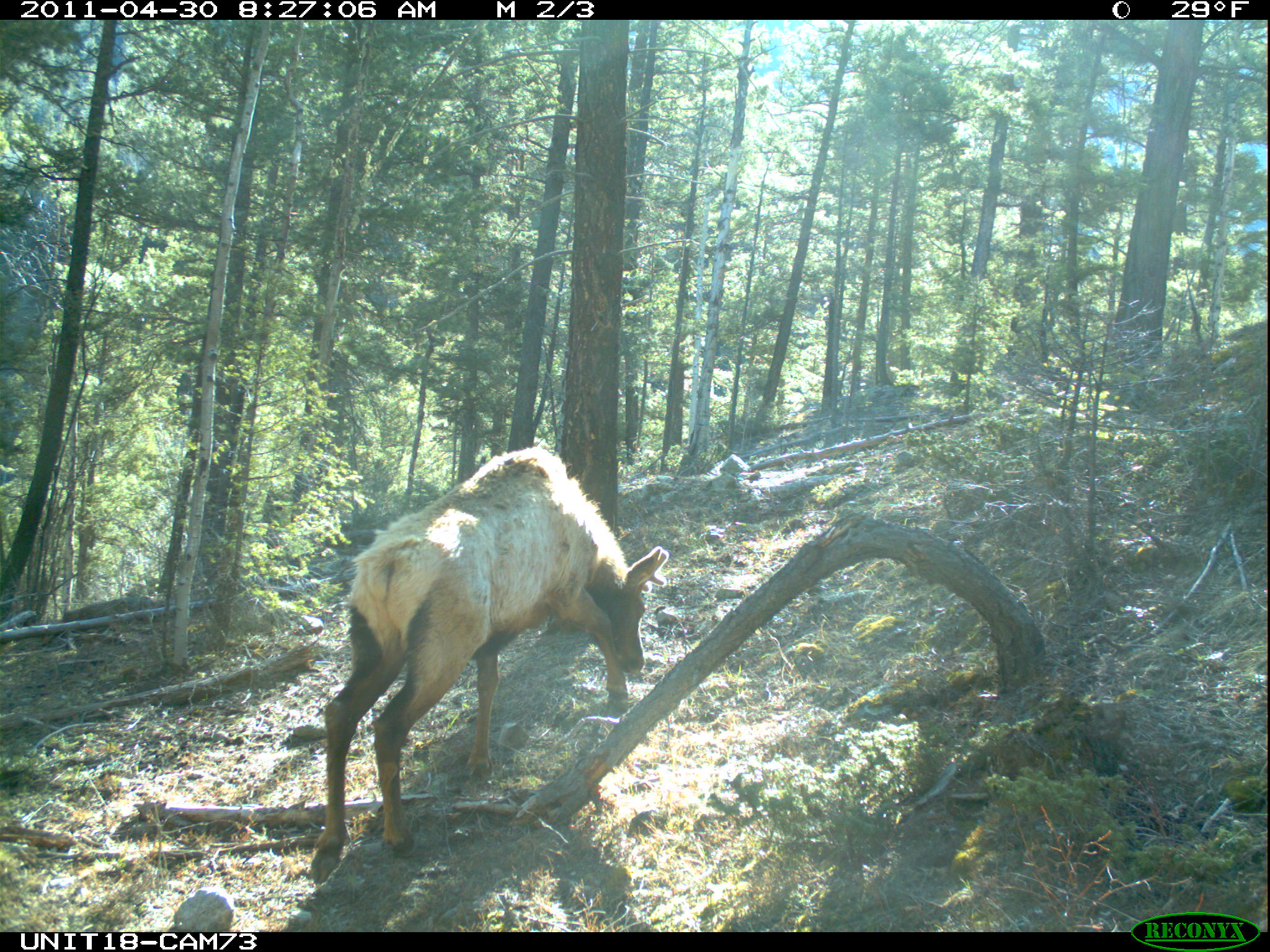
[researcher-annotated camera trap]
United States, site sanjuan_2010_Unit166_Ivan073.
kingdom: Animalia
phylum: Chordata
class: Mammalia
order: Artiodactyla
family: Cervidae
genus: Cervus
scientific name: Cervus elaphus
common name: red deer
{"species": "Cervus elaphus (red deer)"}